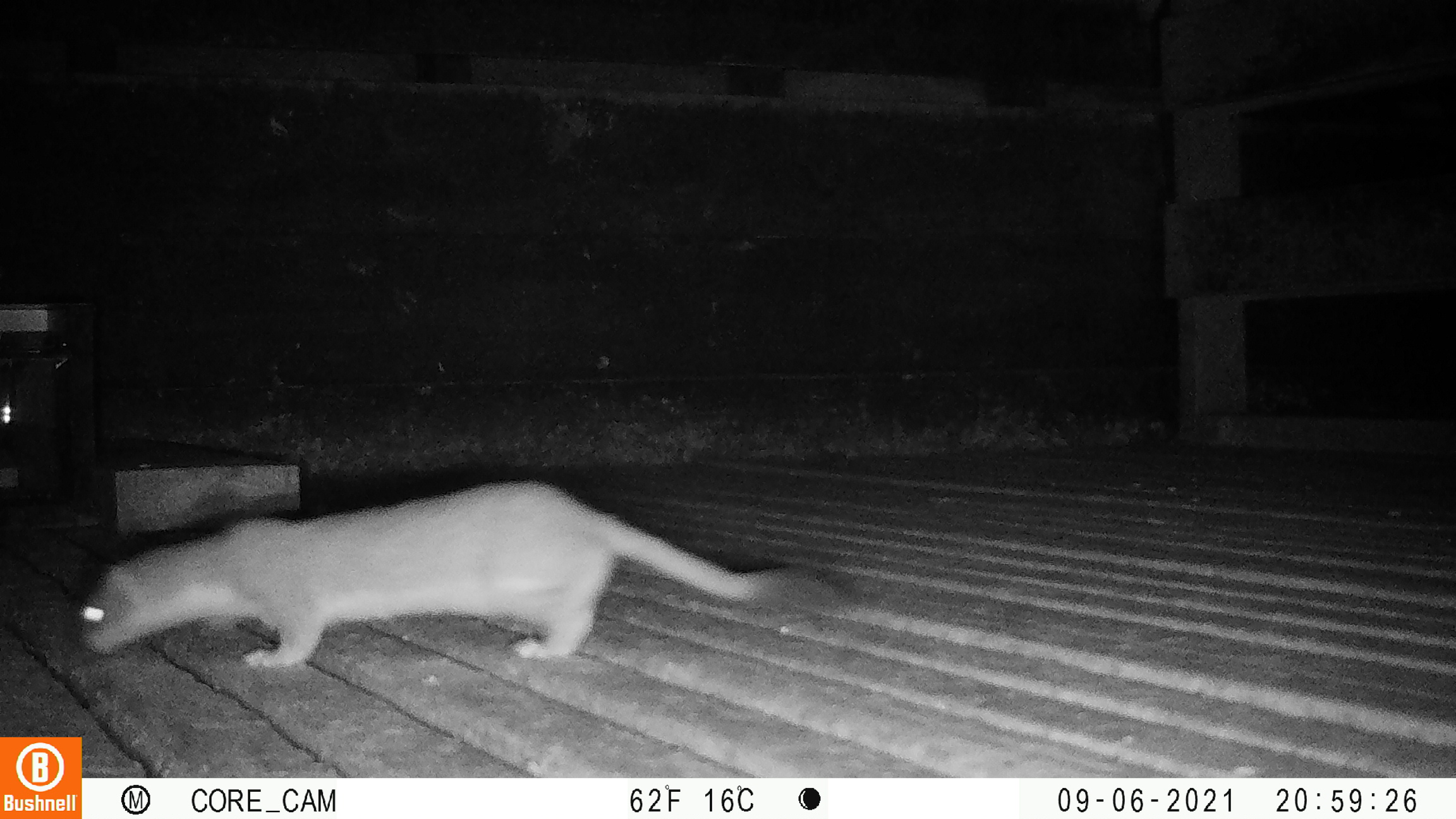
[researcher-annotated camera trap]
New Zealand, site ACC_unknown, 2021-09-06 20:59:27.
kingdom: Animalia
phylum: Chordata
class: Mammalia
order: Carnivora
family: Mustelidae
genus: Mustela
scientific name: Mustela erminea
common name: stoat